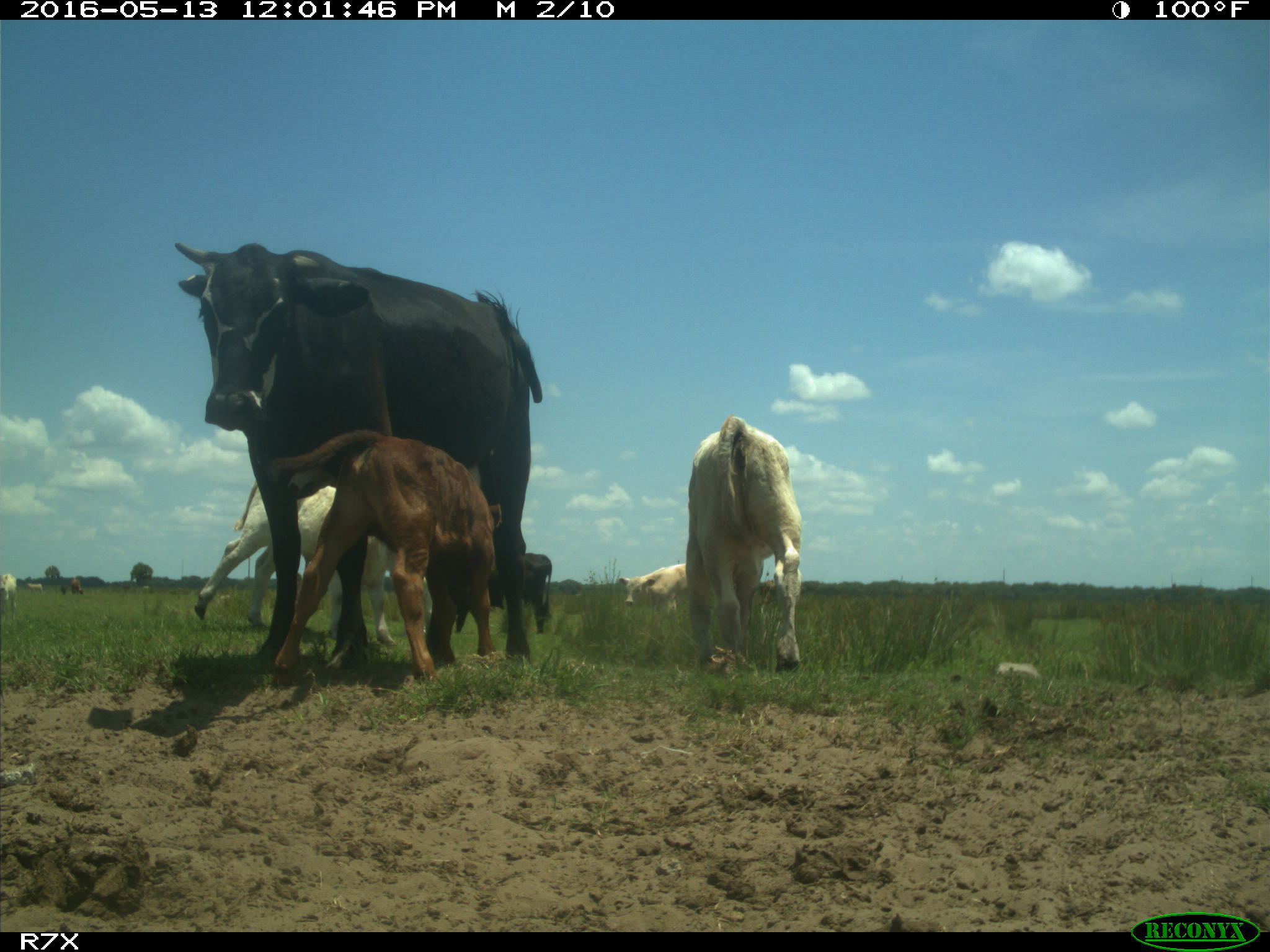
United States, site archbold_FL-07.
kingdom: Animalia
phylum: Chordata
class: Mammalia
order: Artiodactyla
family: Bovidae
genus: Bos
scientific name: Bos taurus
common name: domestic cow